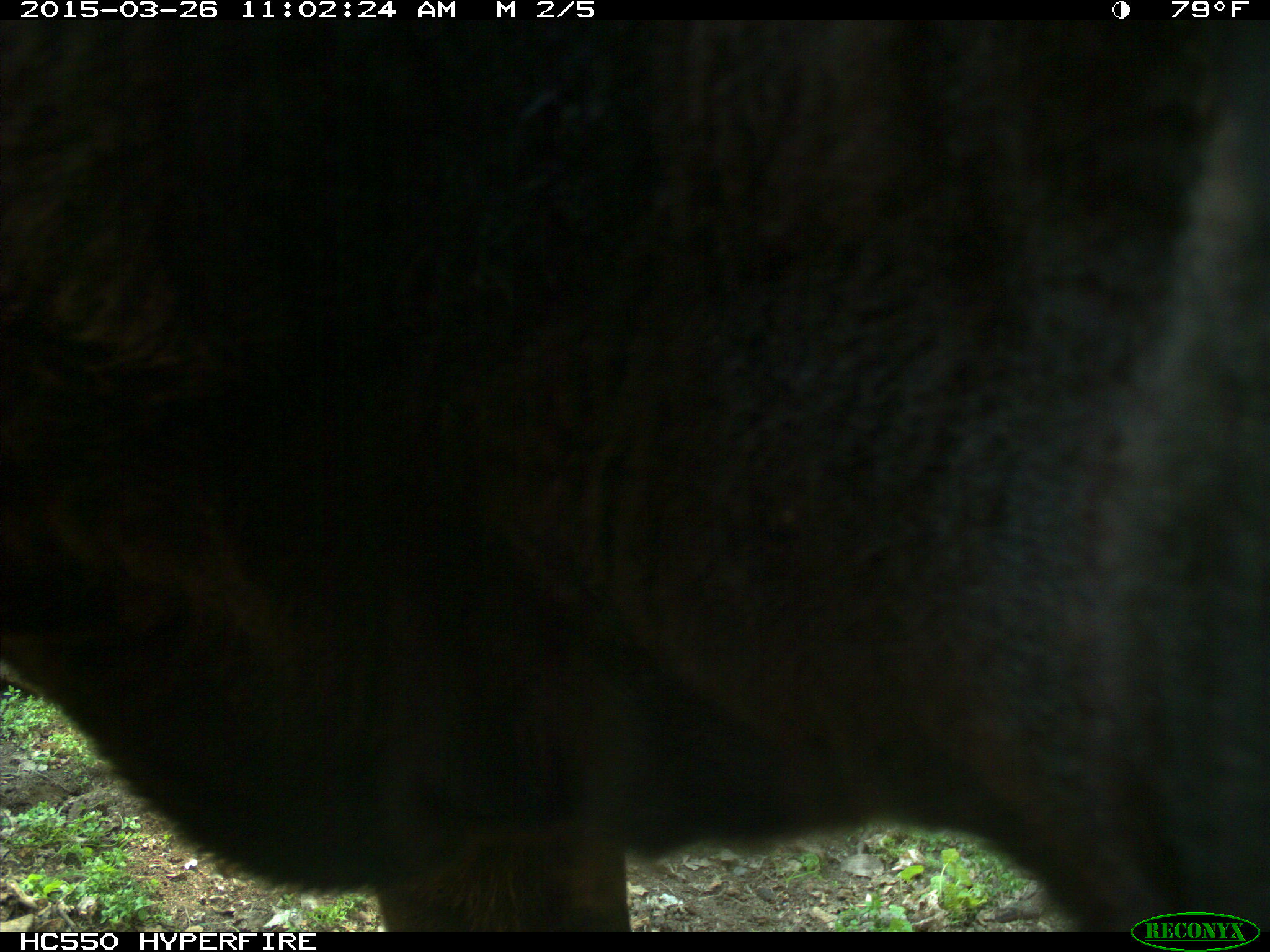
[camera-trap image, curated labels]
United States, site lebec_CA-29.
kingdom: Animalia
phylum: Chordata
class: Mammalia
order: Artiodactyla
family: Bovidae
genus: Bos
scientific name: Bos taurus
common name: domestic cow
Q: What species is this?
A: Bos taurus (domestic cow).